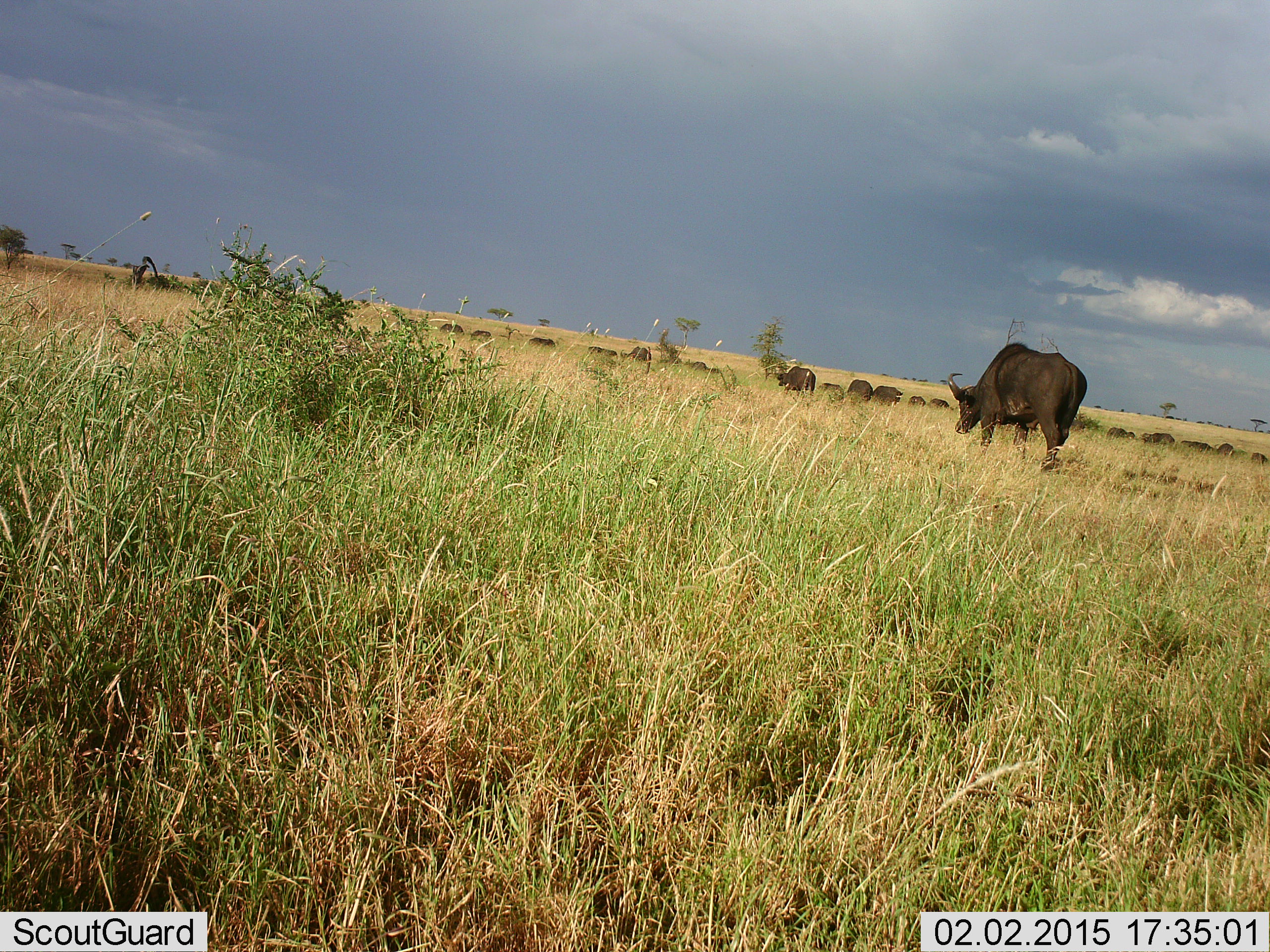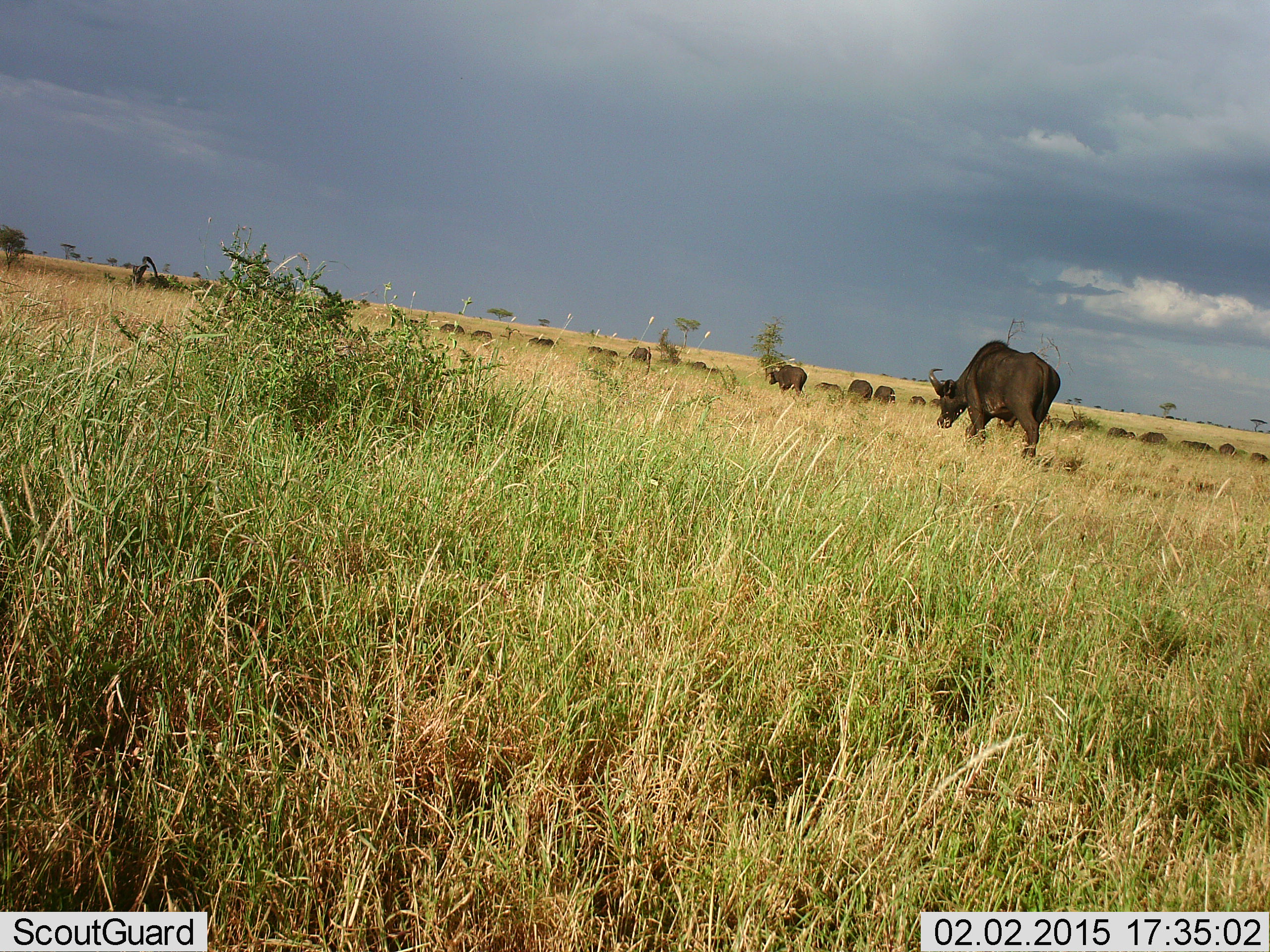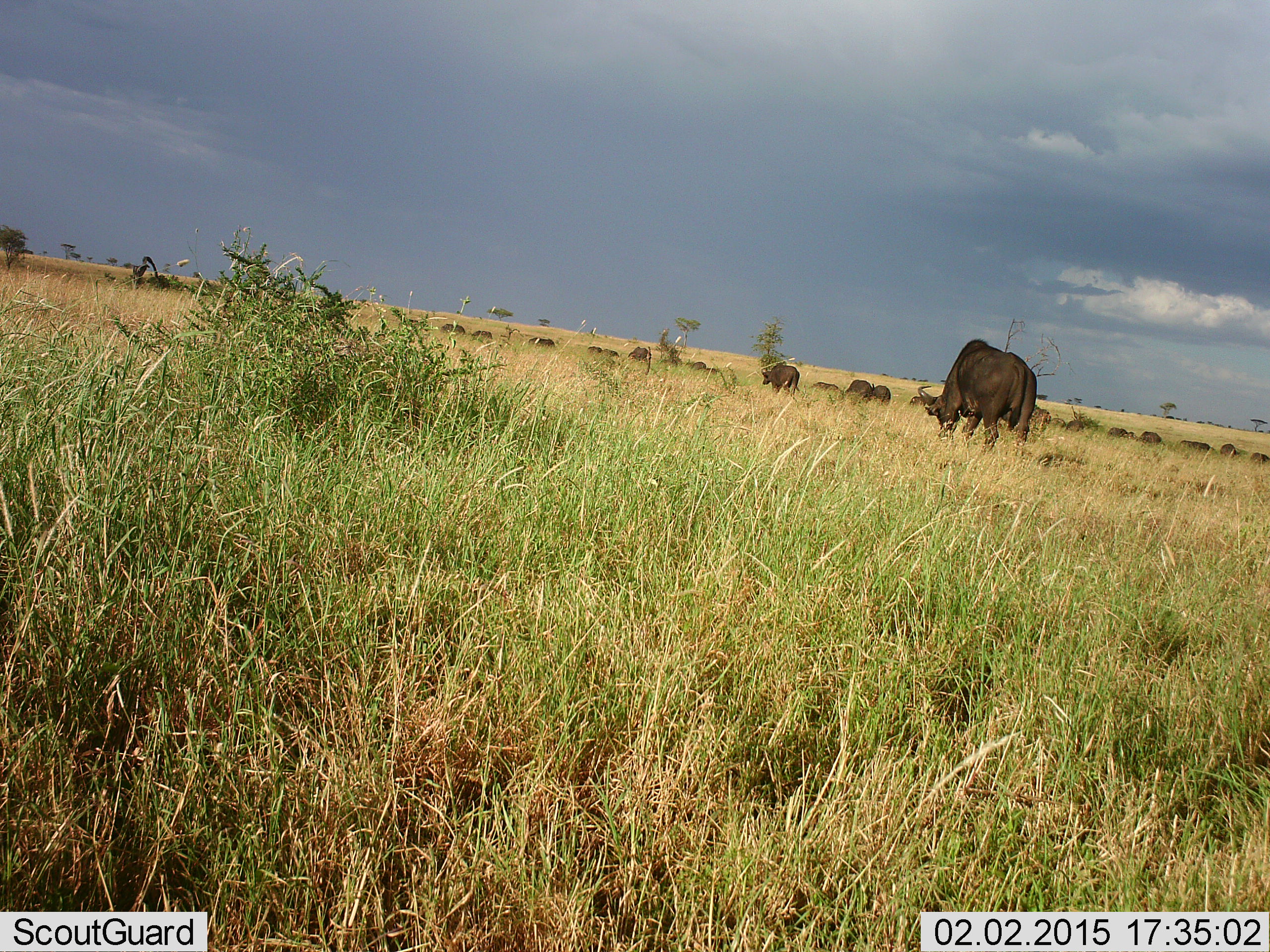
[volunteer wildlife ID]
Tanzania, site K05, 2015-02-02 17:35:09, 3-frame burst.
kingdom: Animalia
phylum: Chordata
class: Mammalia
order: Artiodactyla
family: Bovidae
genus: Syncerus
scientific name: Syncerus caffer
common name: cape buffalo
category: buffalo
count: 11-50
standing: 40%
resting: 0%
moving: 100%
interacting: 0%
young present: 0%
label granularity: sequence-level